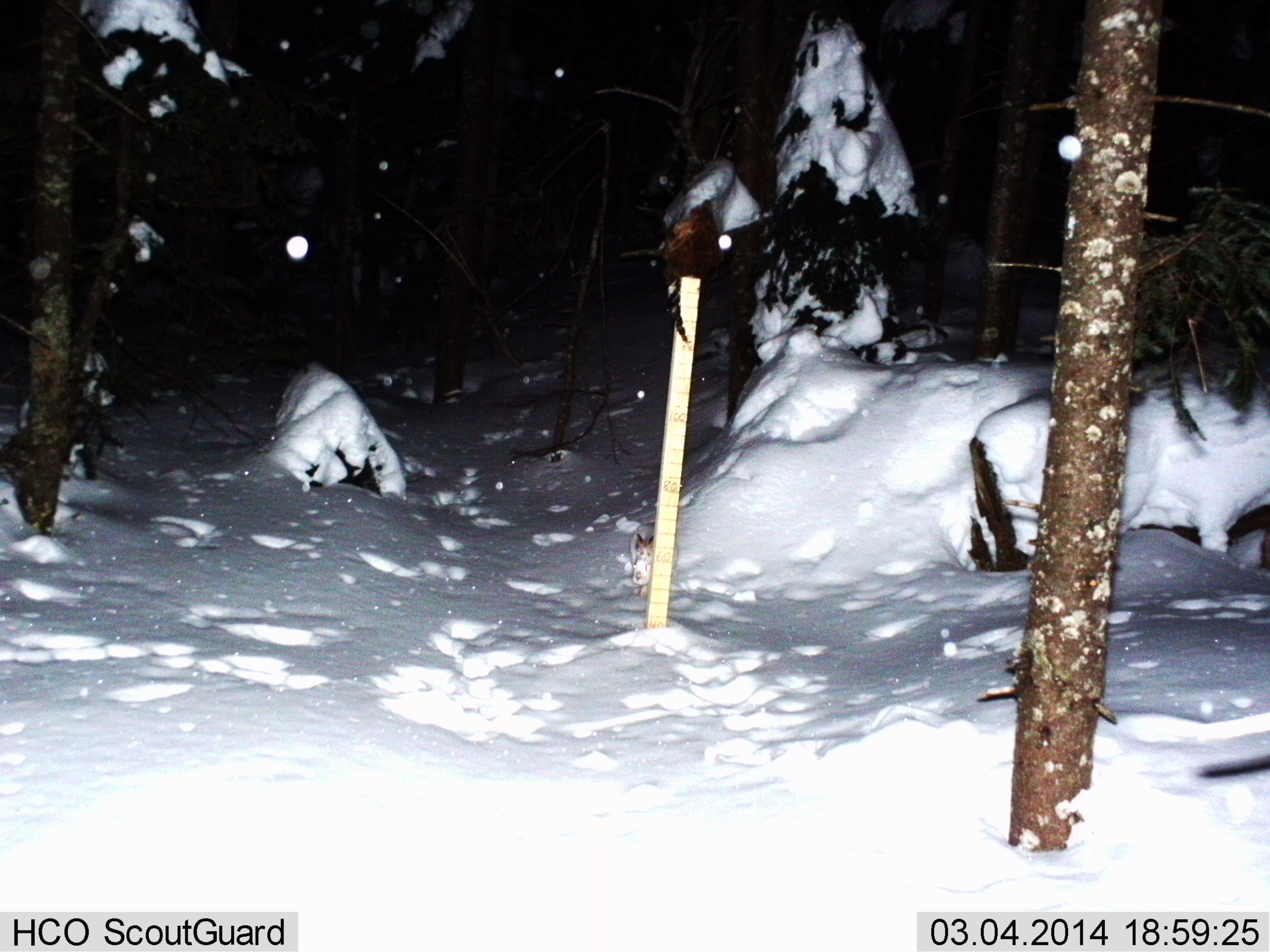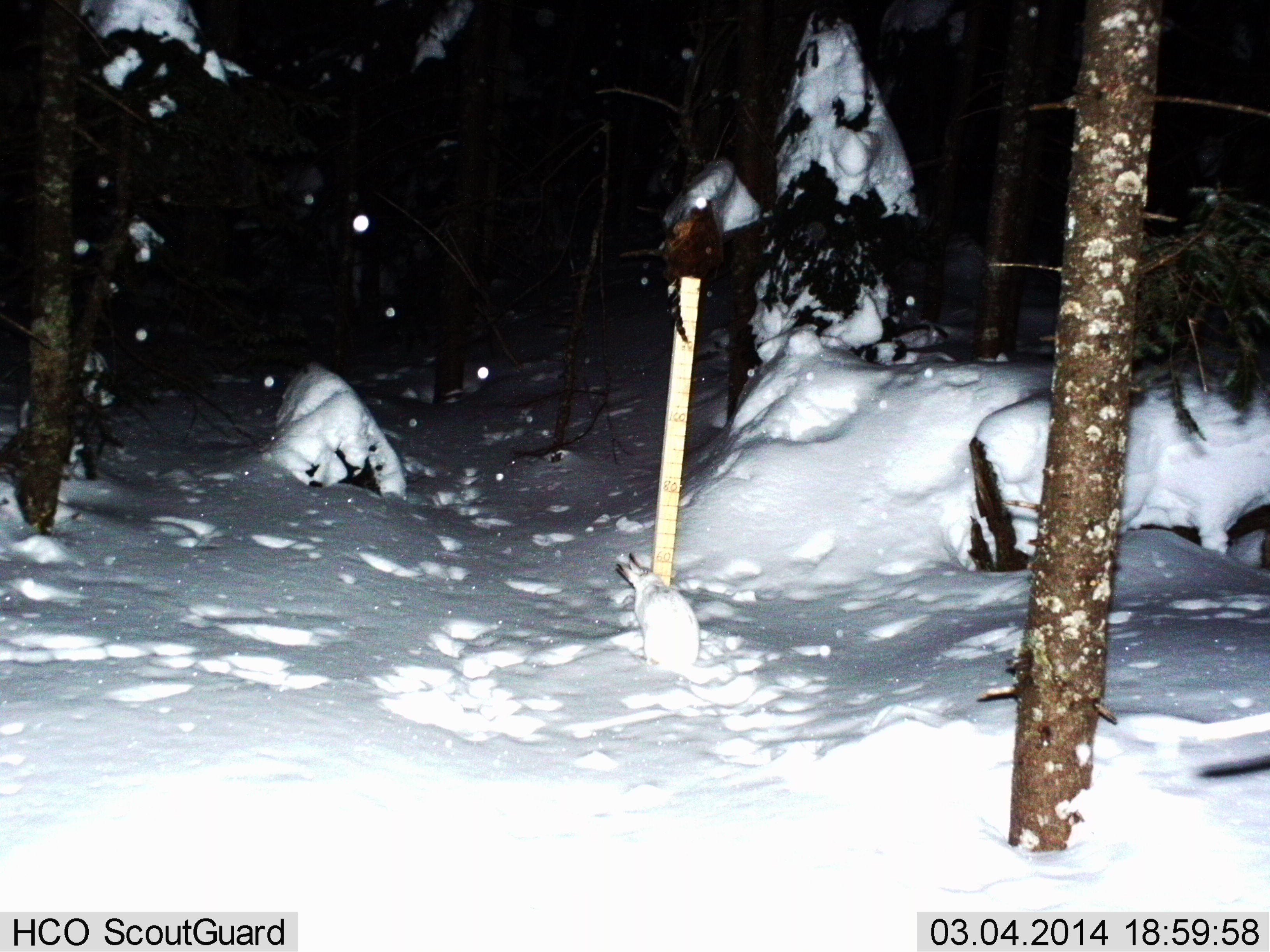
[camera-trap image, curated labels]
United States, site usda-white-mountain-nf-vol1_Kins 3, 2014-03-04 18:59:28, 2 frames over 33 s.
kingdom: Animalia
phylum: Chordata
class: Mammalia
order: Lagomorpha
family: Leporidae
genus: Lepus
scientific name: Lepus americanus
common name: snowshoe hare